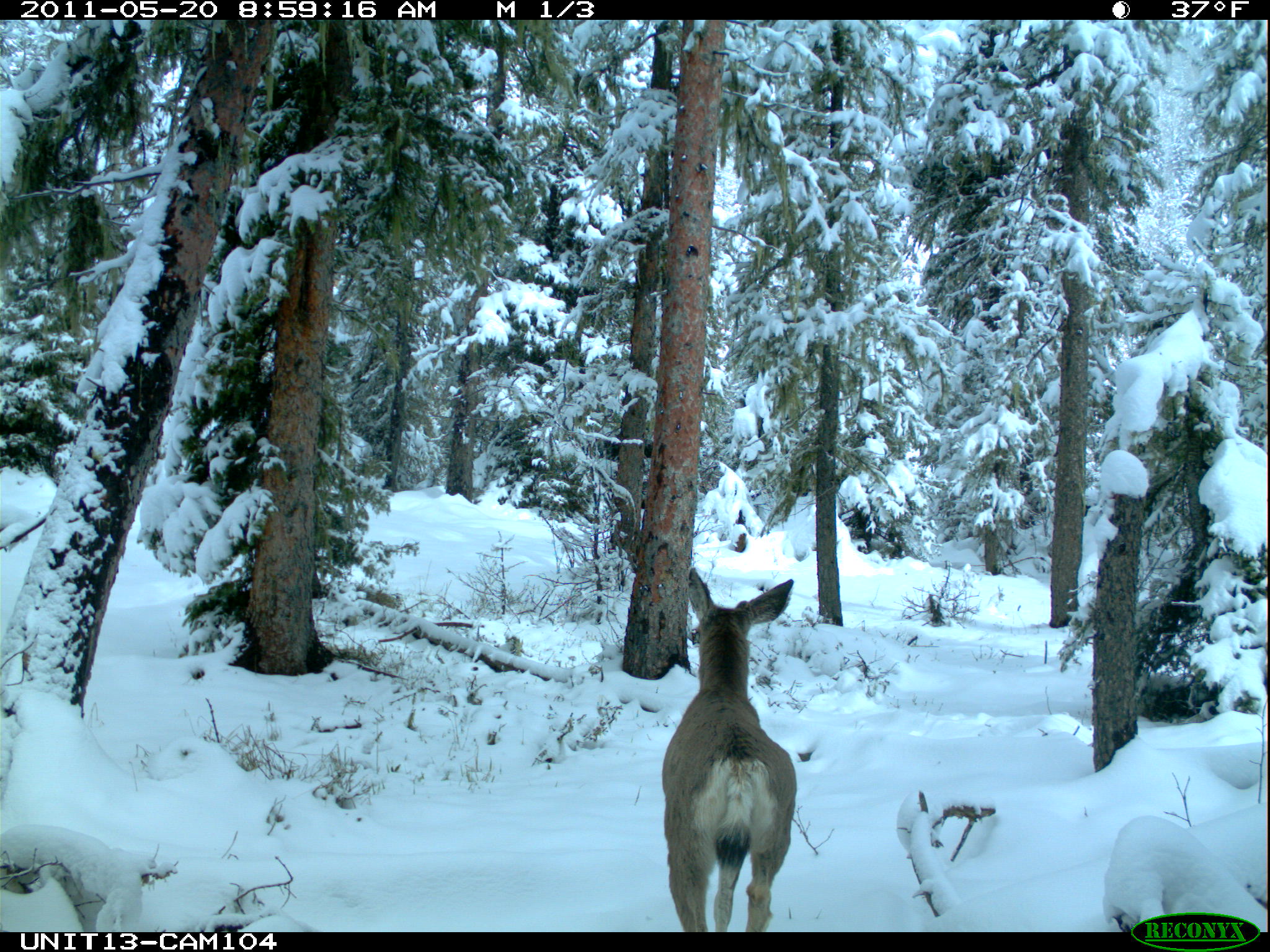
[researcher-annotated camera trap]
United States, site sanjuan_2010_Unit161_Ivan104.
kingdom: Animalia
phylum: Chordata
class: Mammalia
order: Artiodactyla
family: Cervidae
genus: Odocoileus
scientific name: Odocoileus hemionus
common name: mule deer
Odocoileus hemionus (mule deer).